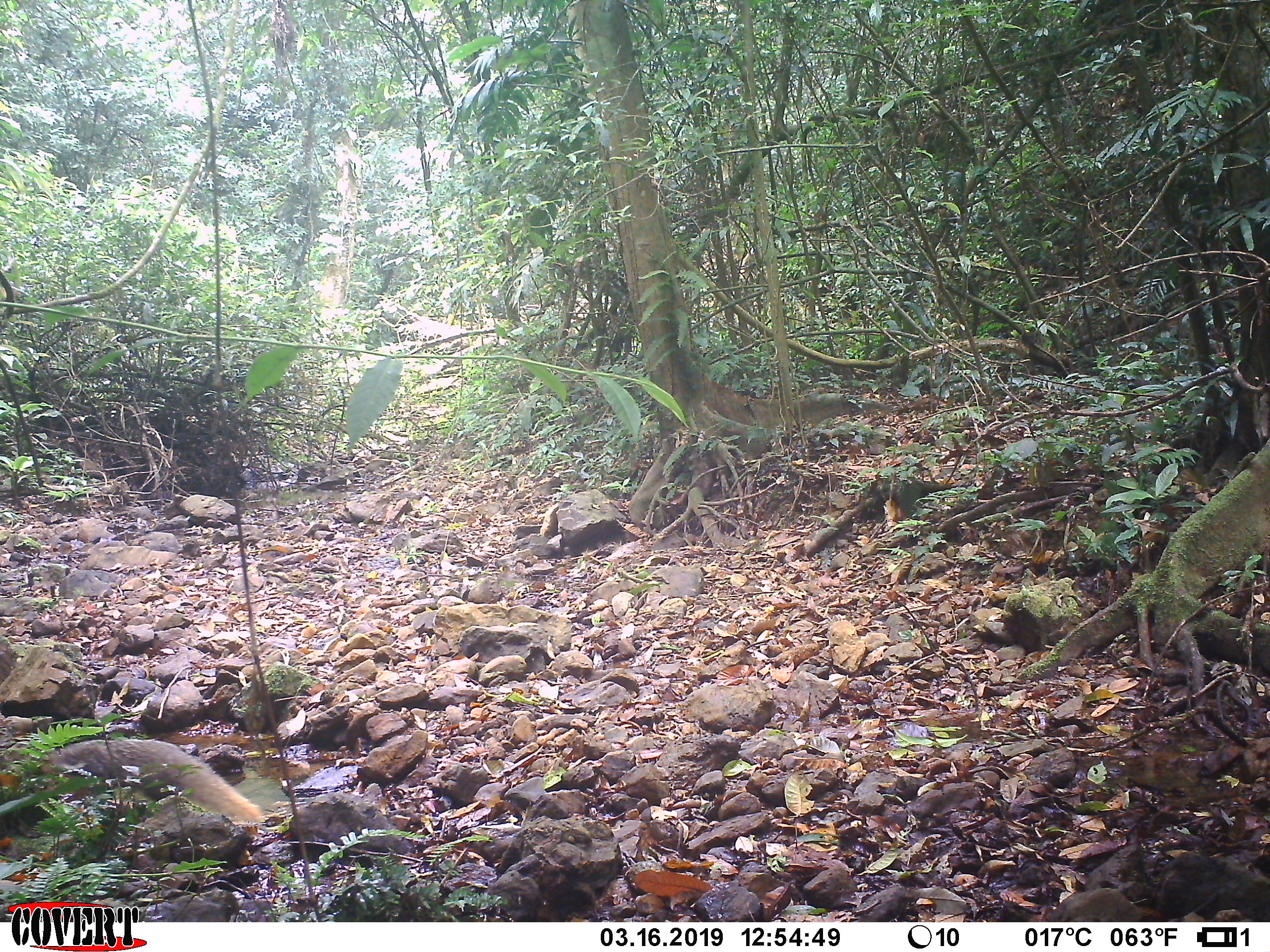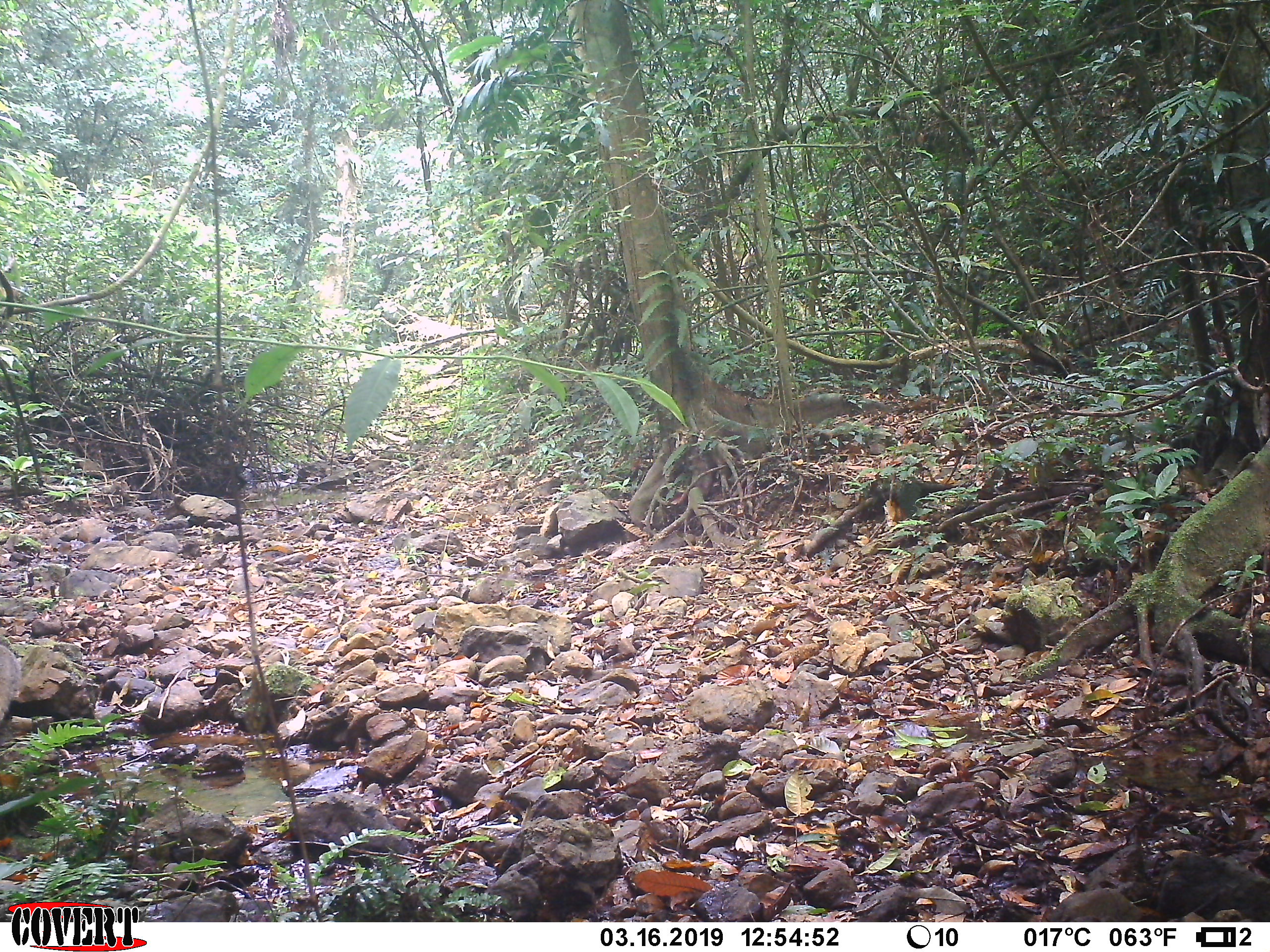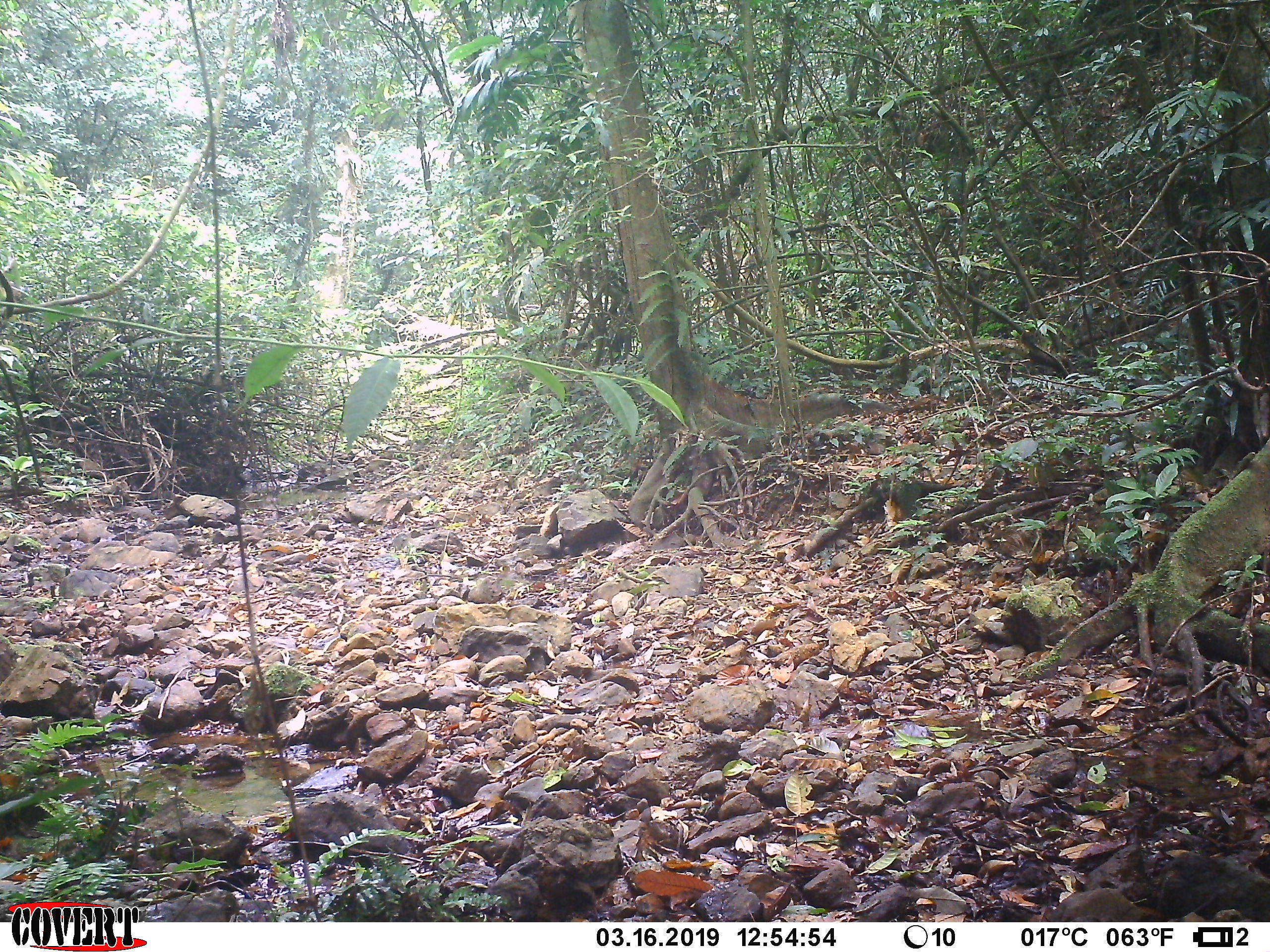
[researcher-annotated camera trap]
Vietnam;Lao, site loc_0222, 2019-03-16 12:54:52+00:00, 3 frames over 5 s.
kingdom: Animalia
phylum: Chordata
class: Mammalia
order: Carnivora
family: Herpestidae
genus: Urva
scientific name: Urva urva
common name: crab-eating mongoose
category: crab eating mongoose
Crab eating mongoose (crab-eating mongoose) (Urva urva). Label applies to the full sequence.